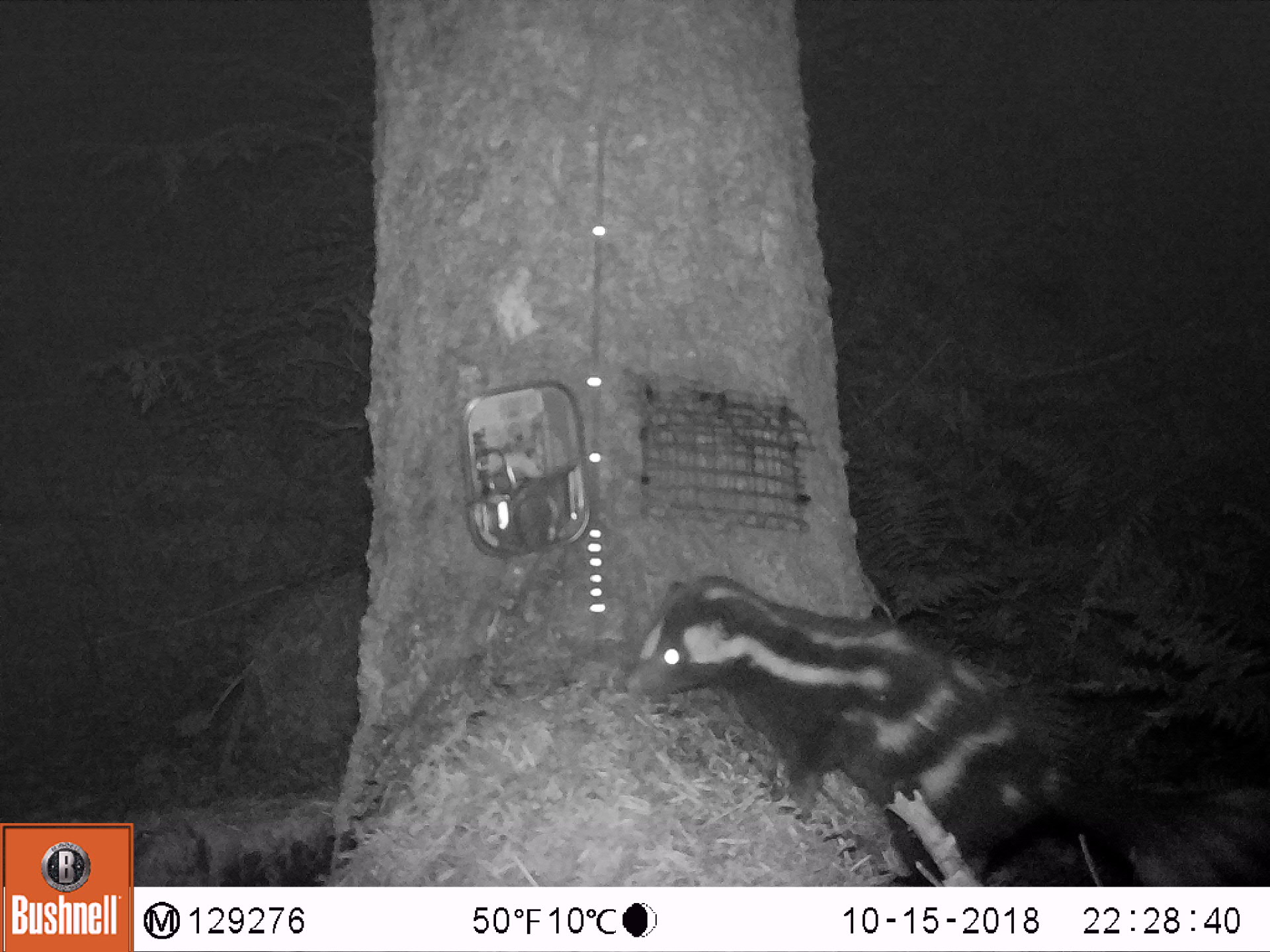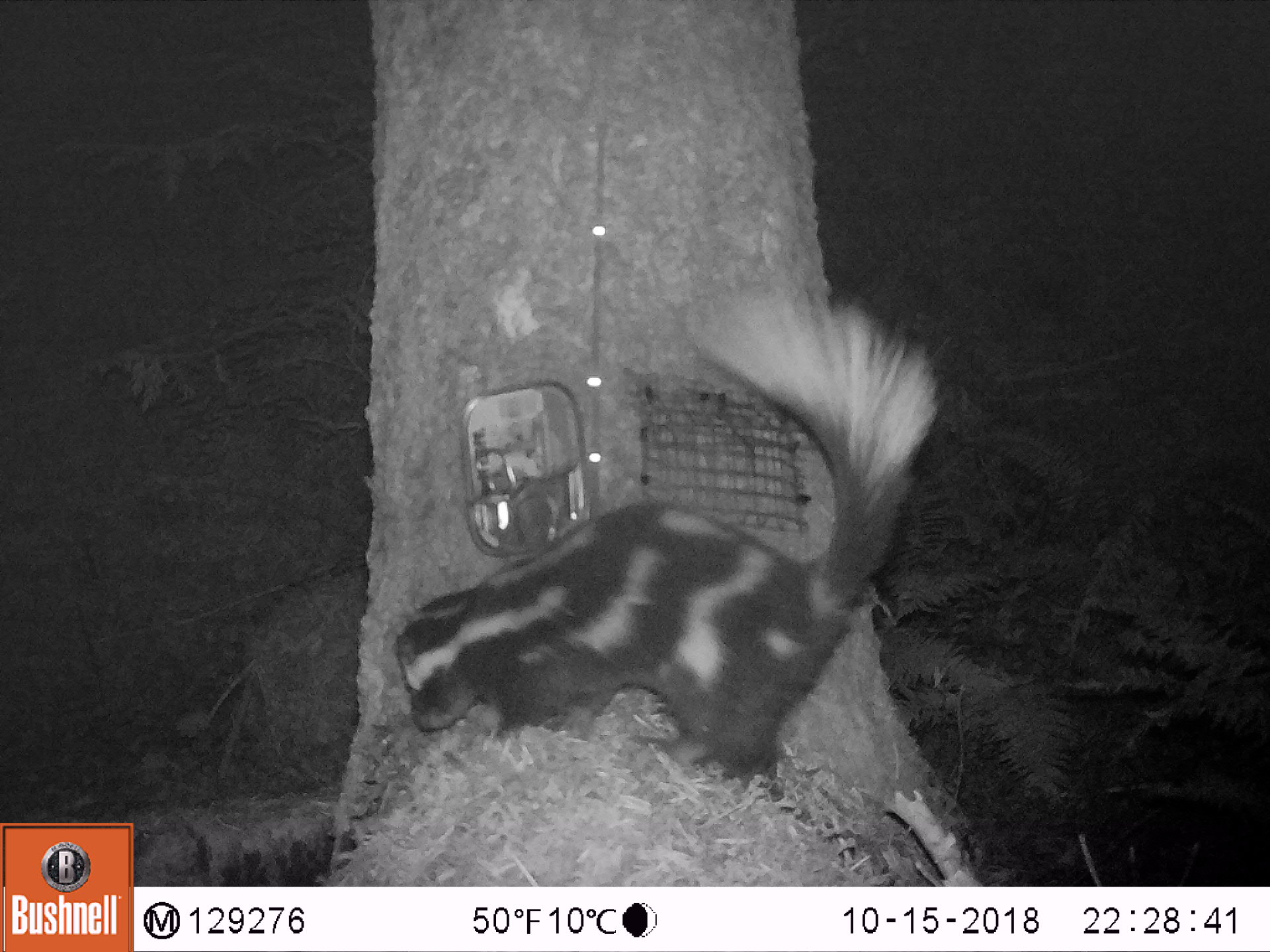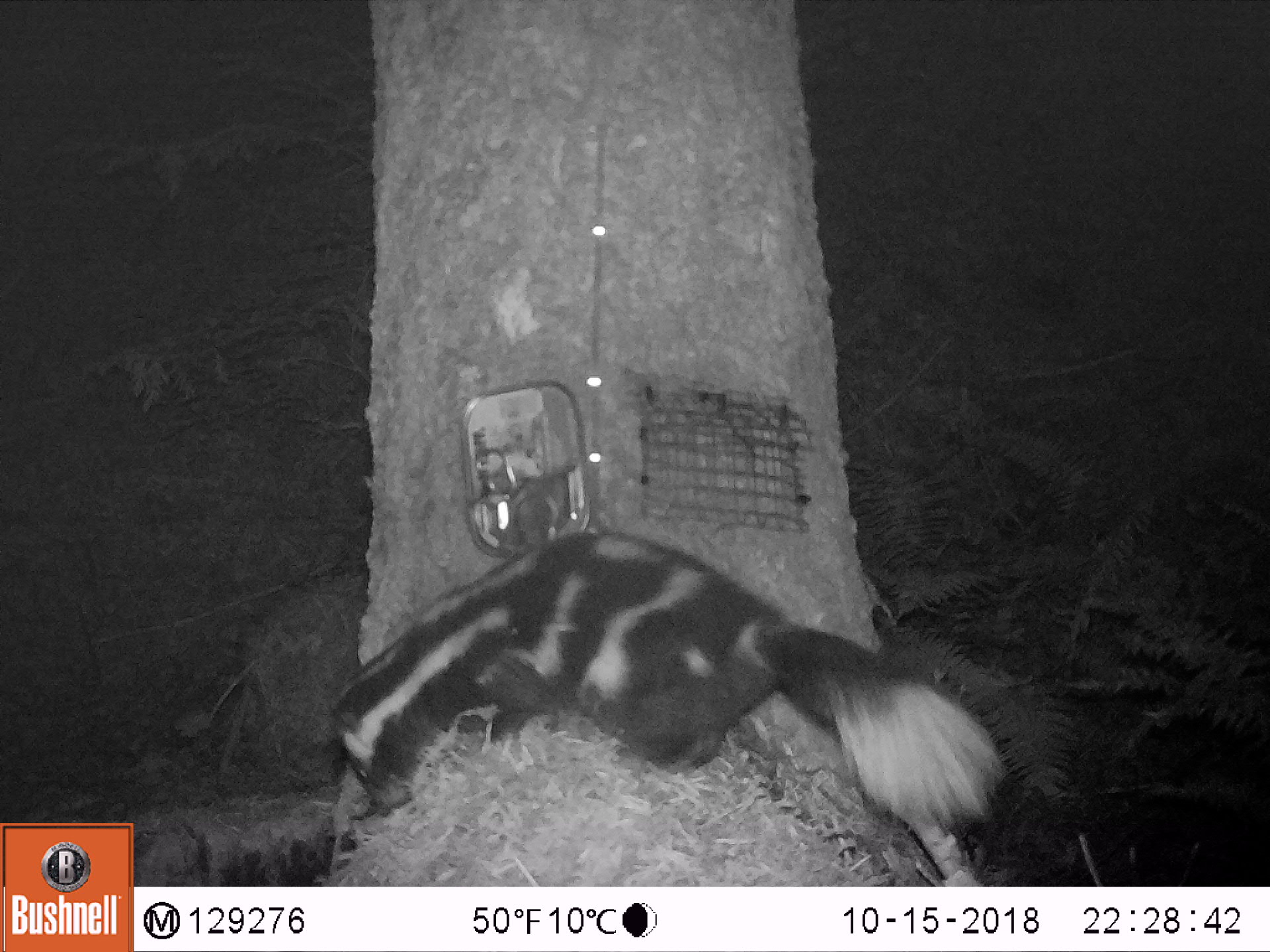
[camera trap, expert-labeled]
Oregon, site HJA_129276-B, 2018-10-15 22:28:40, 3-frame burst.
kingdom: Animalia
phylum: Chordata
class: Mammalia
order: Carnivora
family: Mephitidae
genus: Spilogale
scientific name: Spilogale gracilis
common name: western spotted skunk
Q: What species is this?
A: Western spotted skunk (Spilogale gracilis).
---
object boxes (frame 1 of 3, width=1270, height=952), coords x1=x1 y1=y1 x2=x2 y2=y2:
western spotted skunk: x1=595 y1=552 x2=1263 y2=881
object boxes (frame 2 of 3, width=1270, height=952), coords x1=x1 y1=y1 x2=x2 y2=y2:
western spotted skunk: x1=352 y1=284 x2=944 y2=807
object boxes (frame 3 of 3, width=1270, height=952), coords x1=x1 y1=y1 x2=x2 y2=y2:
western spotted skunk: x1=318 y1=510 x2=1022 y2=854